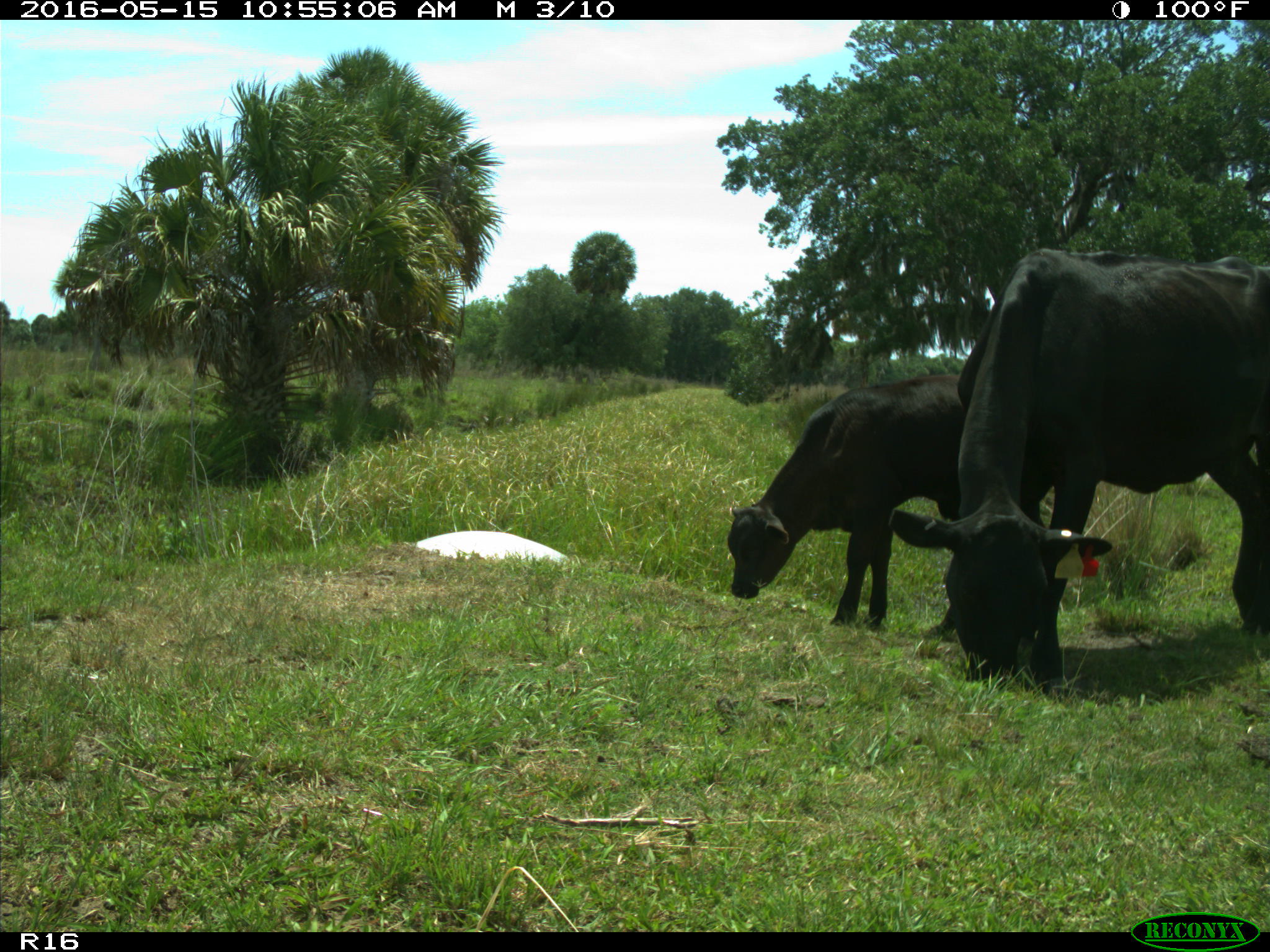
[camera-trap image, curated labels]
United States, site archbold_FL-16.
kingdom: Animalia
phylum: Chordata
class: Mammalia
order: Artiodactyla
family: Bovidae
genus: Bos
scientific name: Bos taurus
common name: domestic cow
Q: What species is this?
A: Bos taurus (domestic cow).